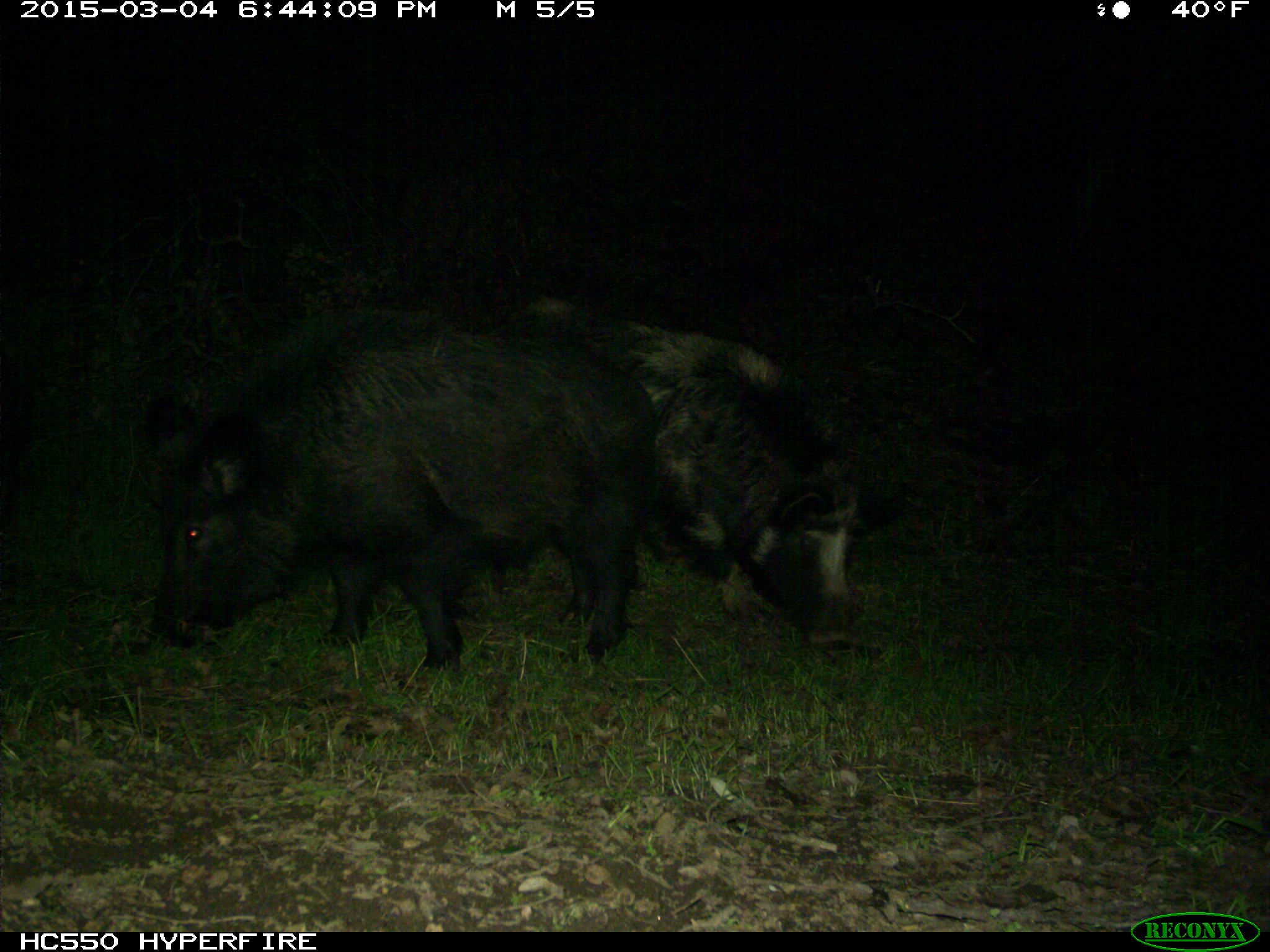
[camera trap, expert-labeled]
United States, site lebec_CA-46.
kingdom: Animalia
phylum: Chordata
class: Mammalia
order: Artiodactyla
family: Suidae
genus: Sus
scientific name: Sus scrofa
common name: wild boar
Sus scrofa (wild boar).